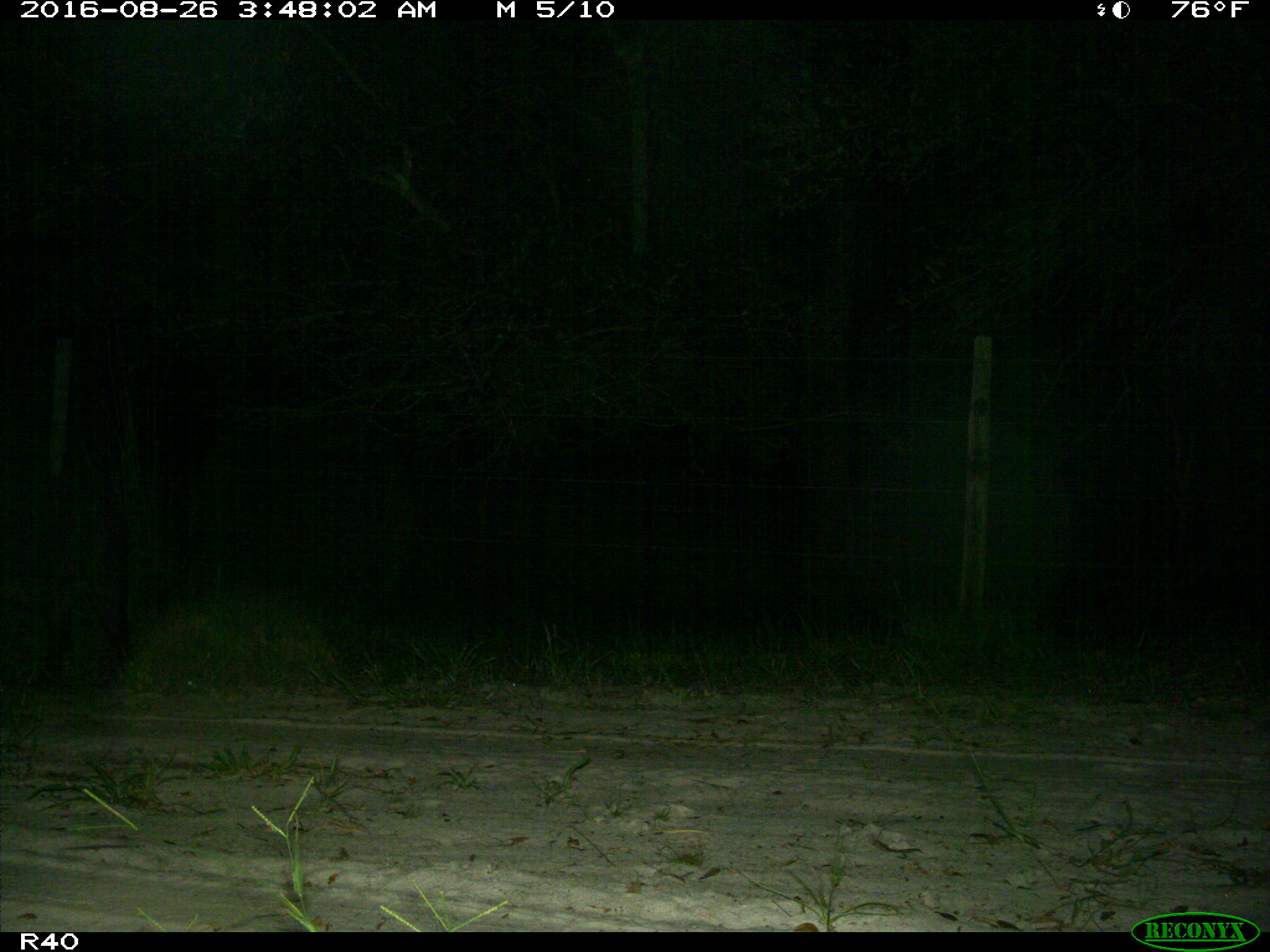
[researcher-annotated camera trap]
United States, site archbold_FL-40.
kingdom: Animalia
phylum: Chordata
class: Mammalia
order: Artiodactyla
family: Suidae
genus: Sus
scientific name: Sus scrofa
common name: wild boar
Sus scrofa (wild boar).